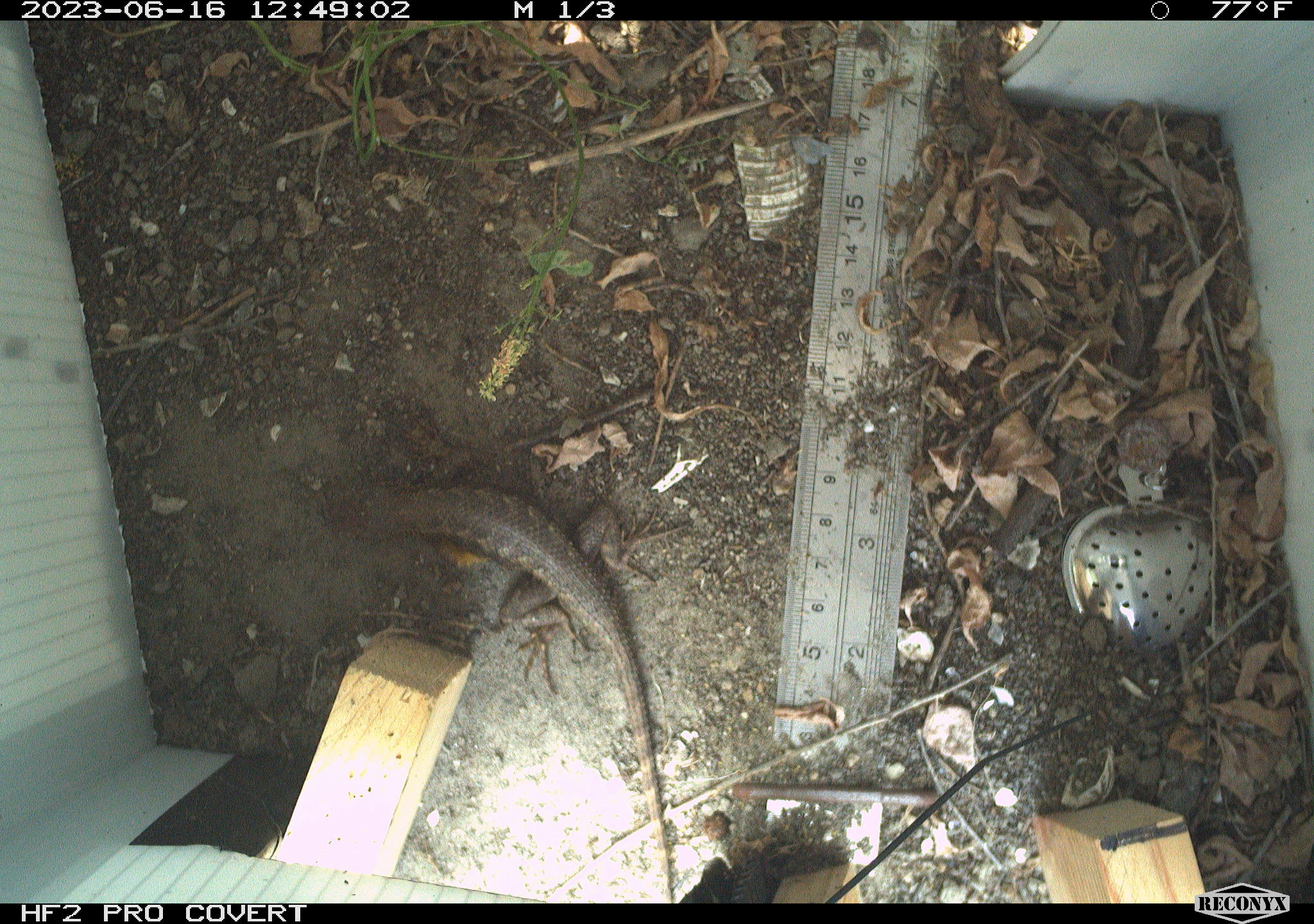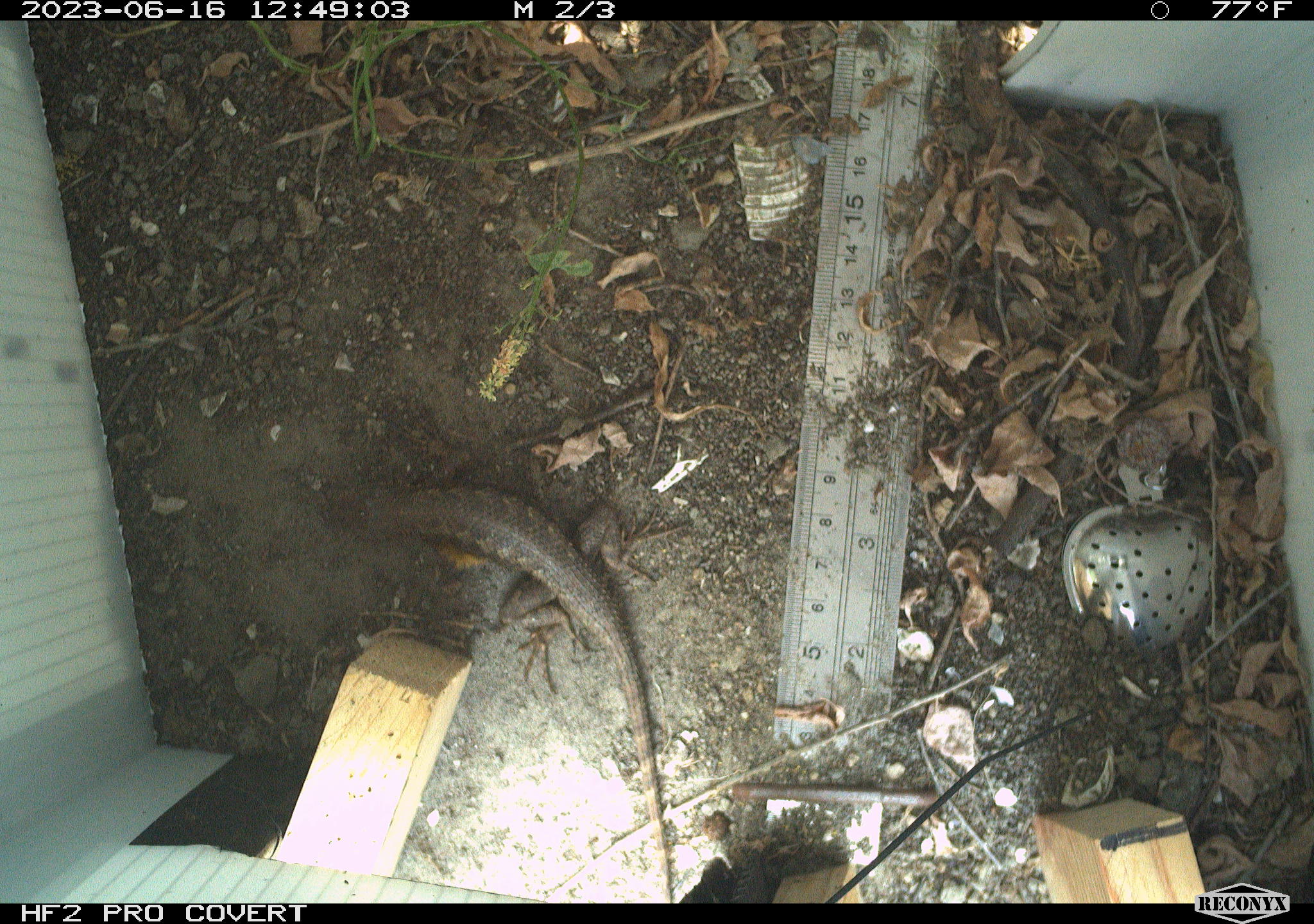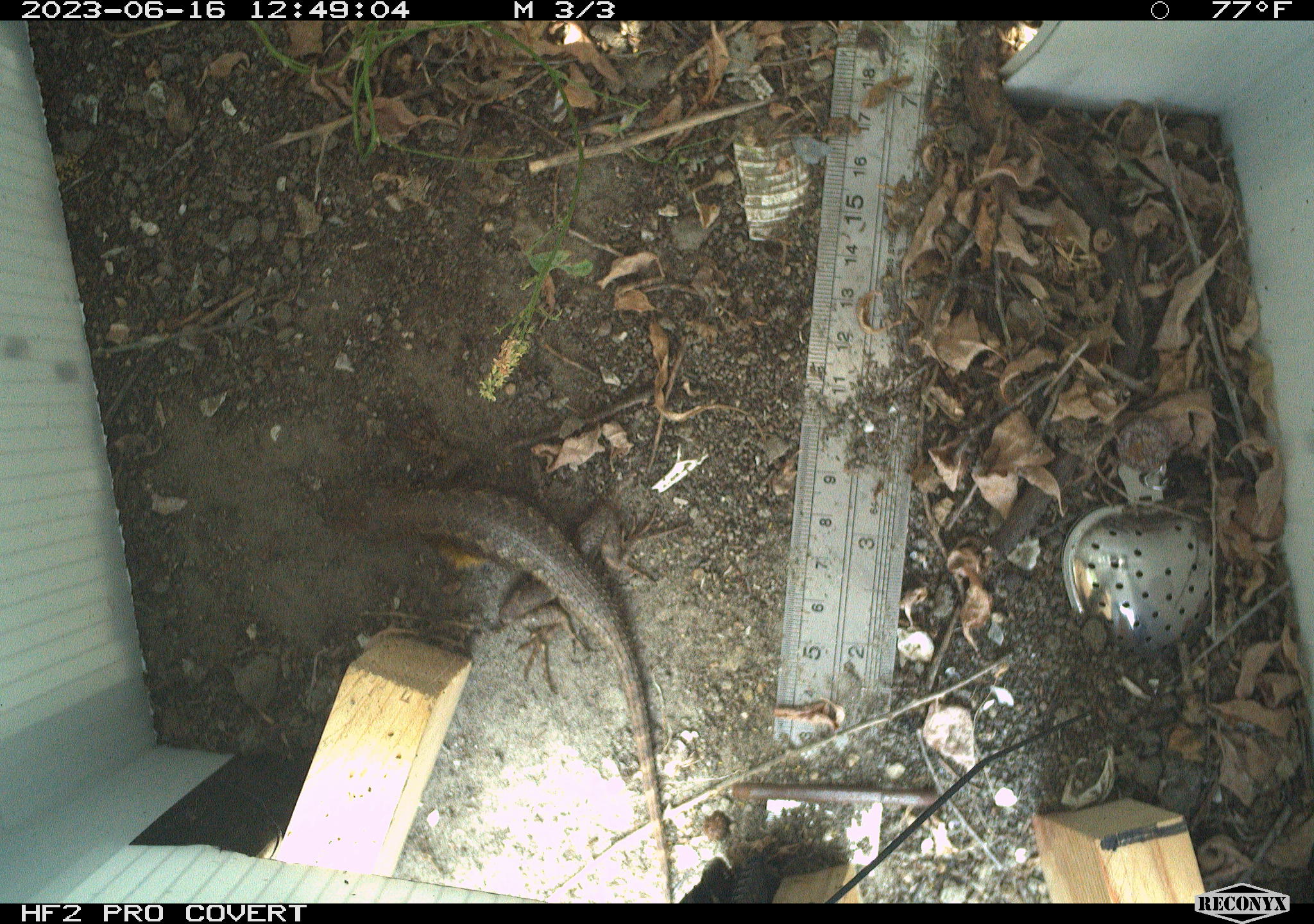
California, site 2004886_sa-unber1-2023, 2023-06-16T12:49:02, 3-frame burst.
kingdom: Animalia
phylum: Chordata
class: Reptilia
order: Squamata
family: Phrynosomatidae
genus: Sceloporus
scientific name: Sceloporus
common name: spiny lizards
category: sceloporus species